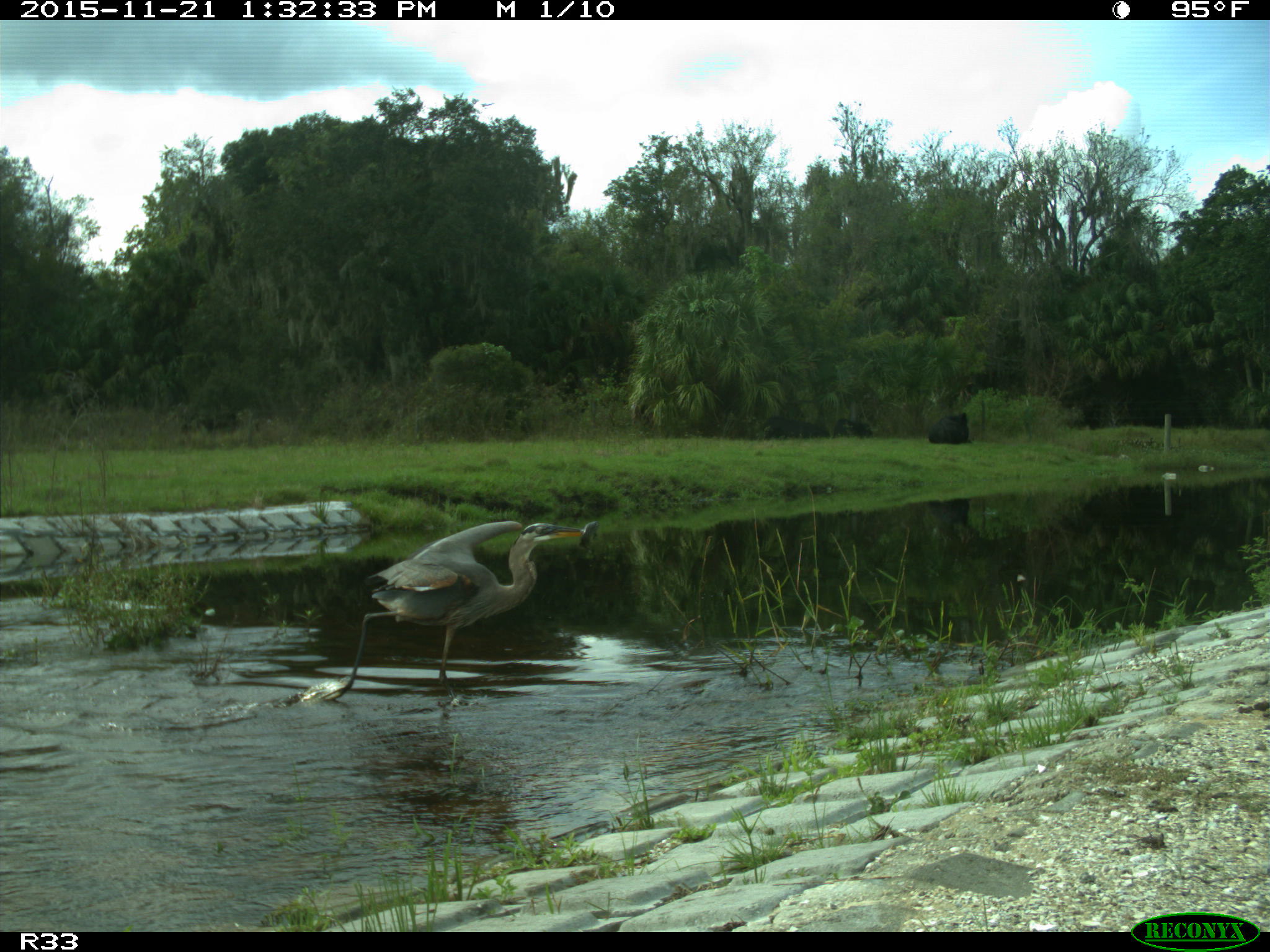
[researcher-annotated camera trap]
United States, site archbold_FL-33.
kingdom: Animalia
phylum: Chordata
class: Mammalia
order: Artiodactyla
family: Bovidae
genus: Bos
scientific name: Bos taurus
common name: domestic cow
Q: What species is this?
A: Bos taurus (domestic cow).